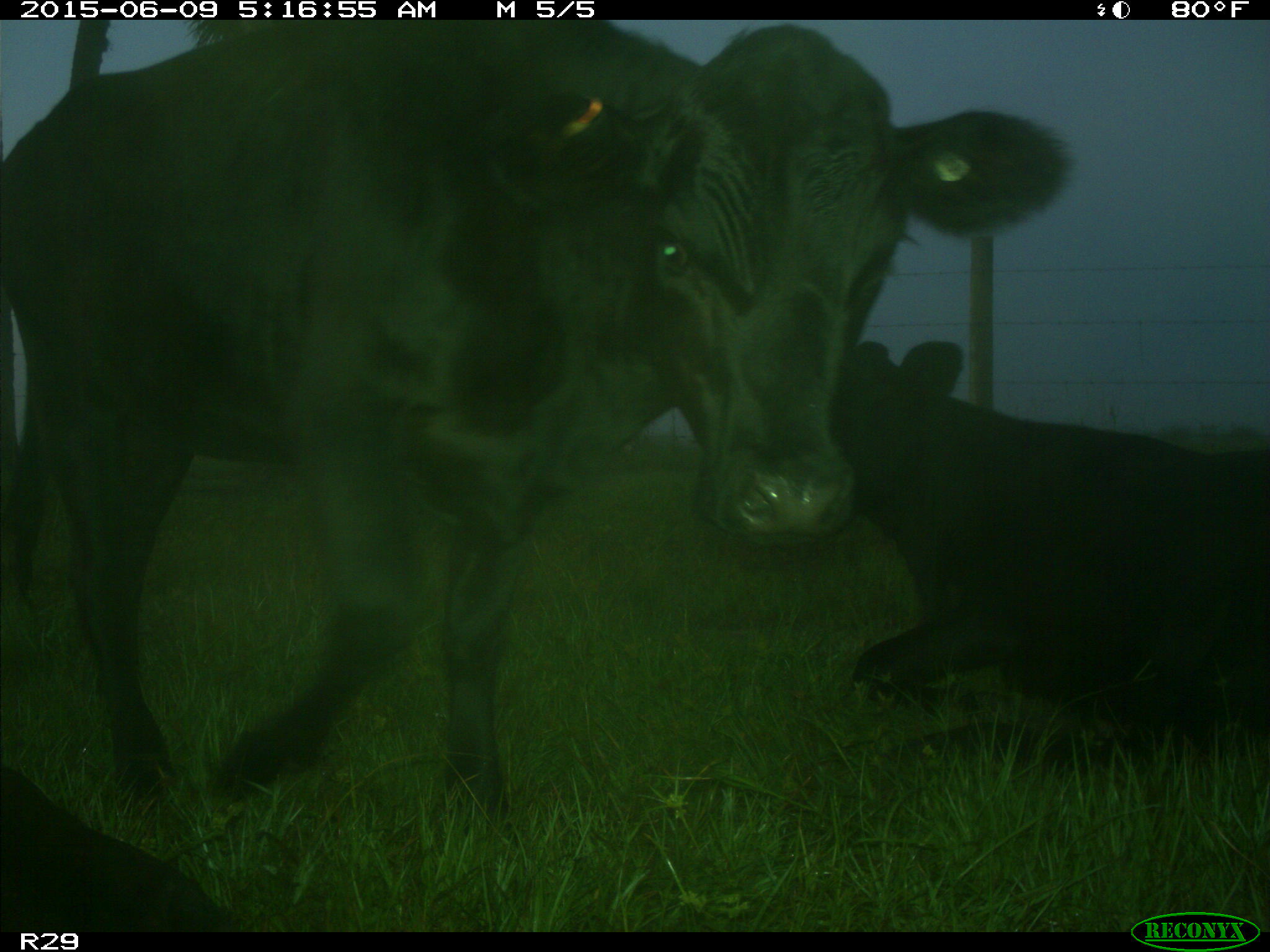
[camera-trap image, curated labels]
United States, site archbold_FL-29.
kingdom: Animalia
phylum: Chordata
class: Mammalia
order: Artiodactyla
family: Bovidae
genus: Bos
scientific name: Bos taurus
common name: domestic cow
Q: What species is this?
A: Bos taurus (domestic cow).